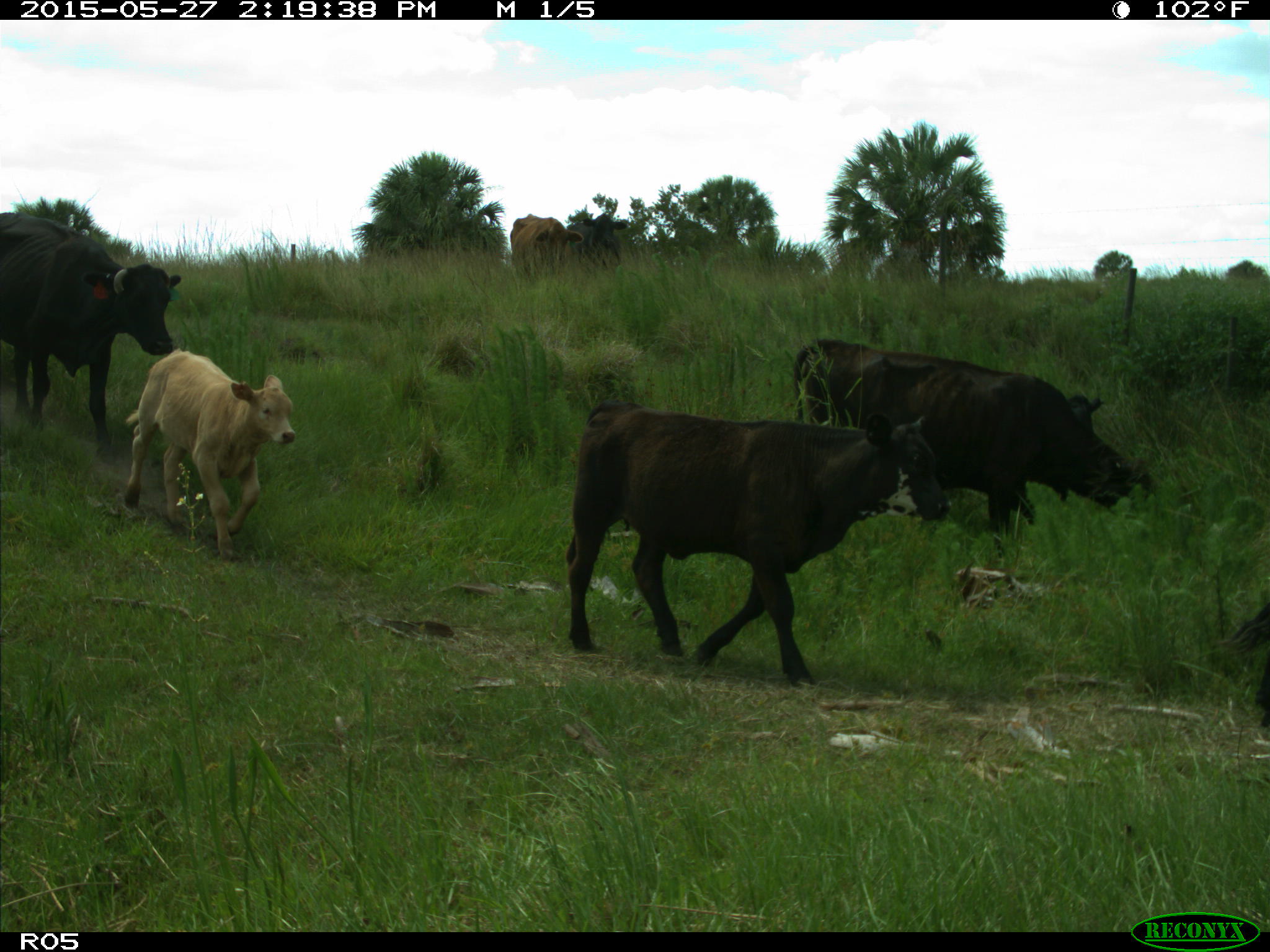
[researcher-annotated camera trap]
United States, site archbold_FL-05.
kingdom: Animalia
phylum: Chordata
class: Mammalia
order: Artiodactyla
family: Bovidae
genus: Bos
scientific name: Bos taurus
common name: domestic cow